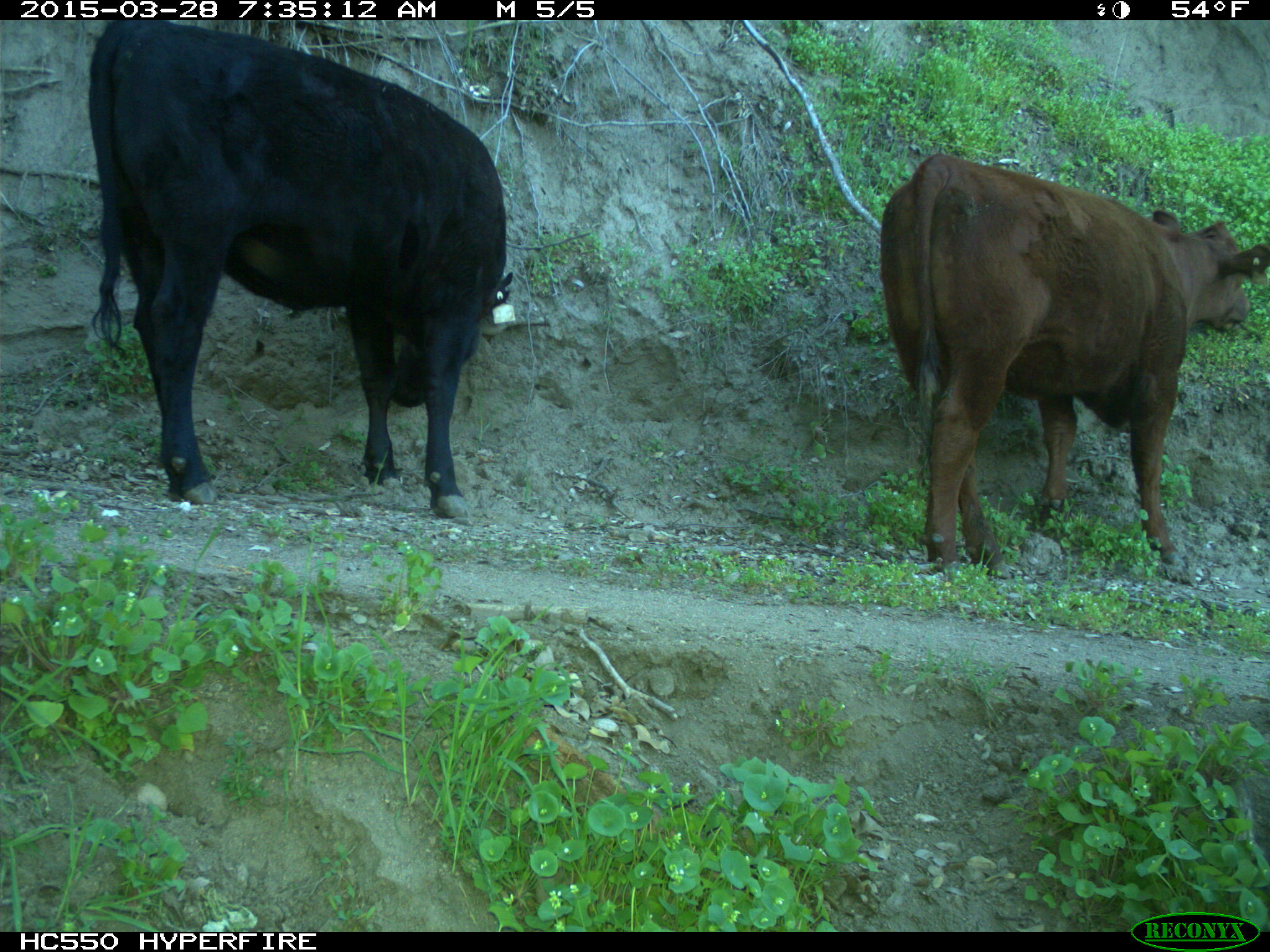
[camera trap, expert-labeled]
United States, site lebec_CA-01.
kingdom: Animalia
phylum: Chordata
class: Mammalia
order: Artiodactyla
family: Bovidae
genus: Bos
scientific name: Bos taurus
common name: domestic cow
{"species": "Bos taurus (domestic cow)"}